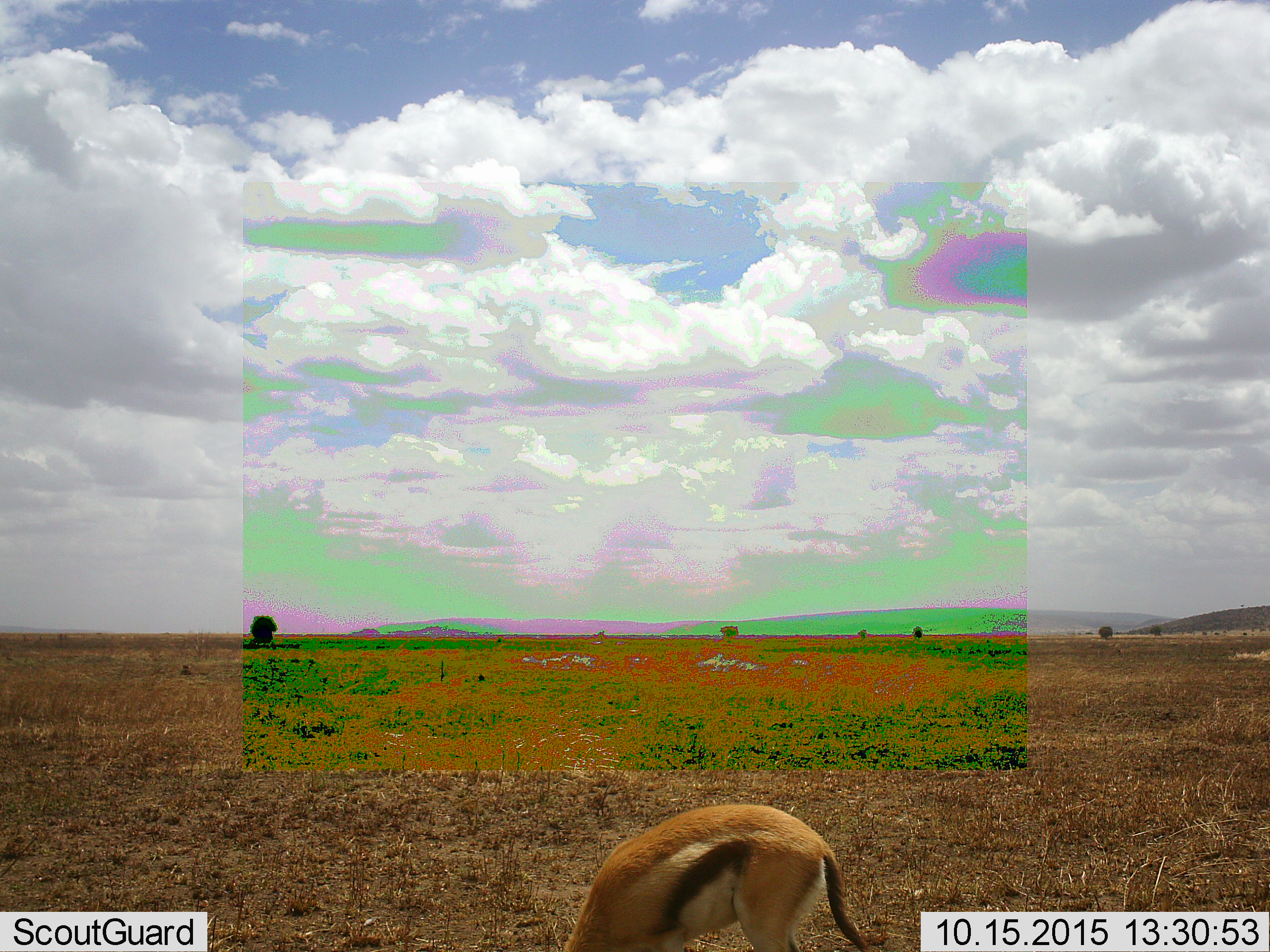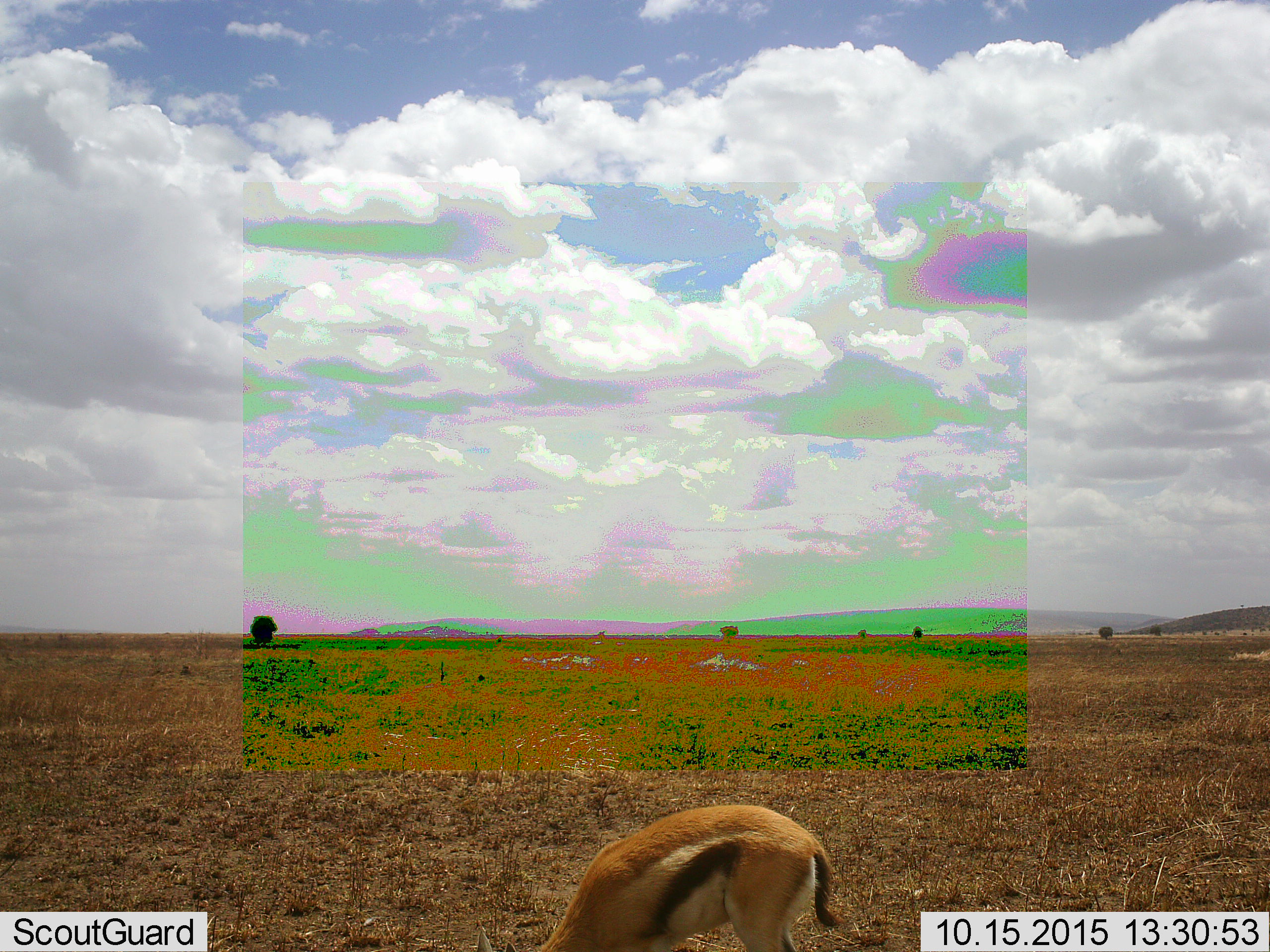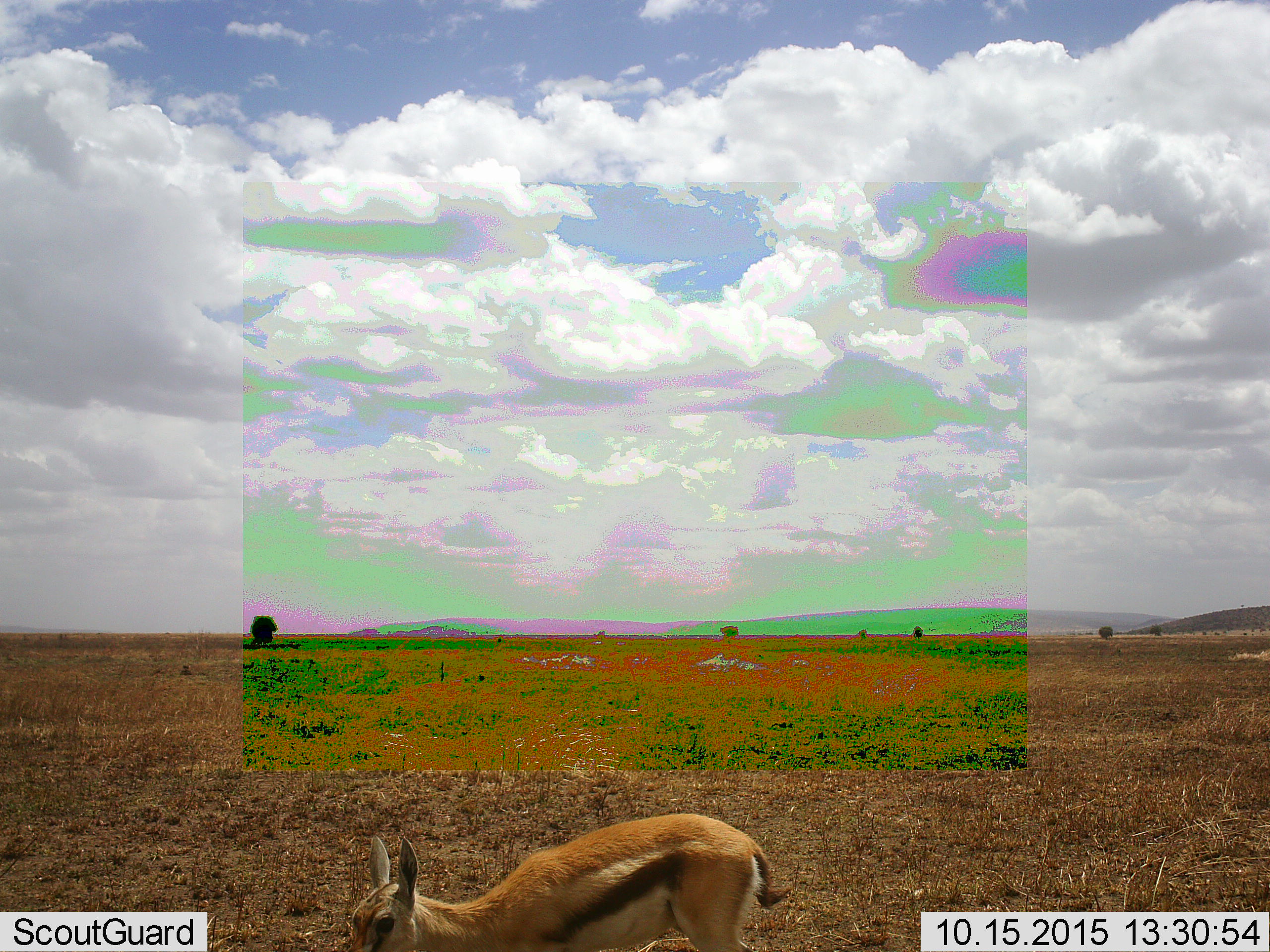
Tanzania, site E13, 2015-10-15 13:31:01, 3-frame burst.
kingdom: Animalia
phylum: Chordata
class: Mammalia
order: Artiodactyla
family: Bovidae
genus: Eudorcas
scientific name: Eudorcas thomsonii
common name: thomson's gazelle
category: gazellethomsons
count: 1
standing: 25%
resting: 0%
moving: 12%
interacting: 0%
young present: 12%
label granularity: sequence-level